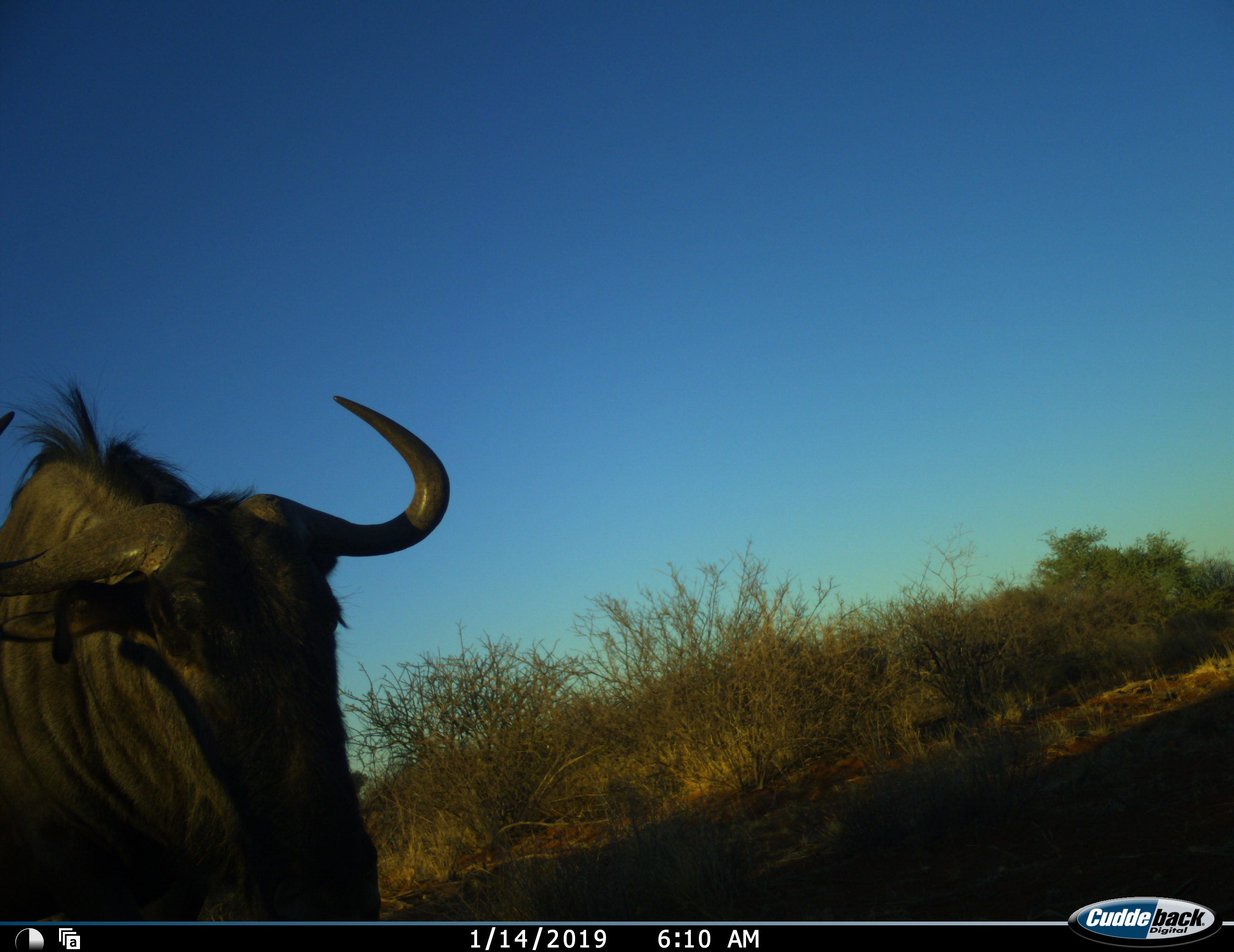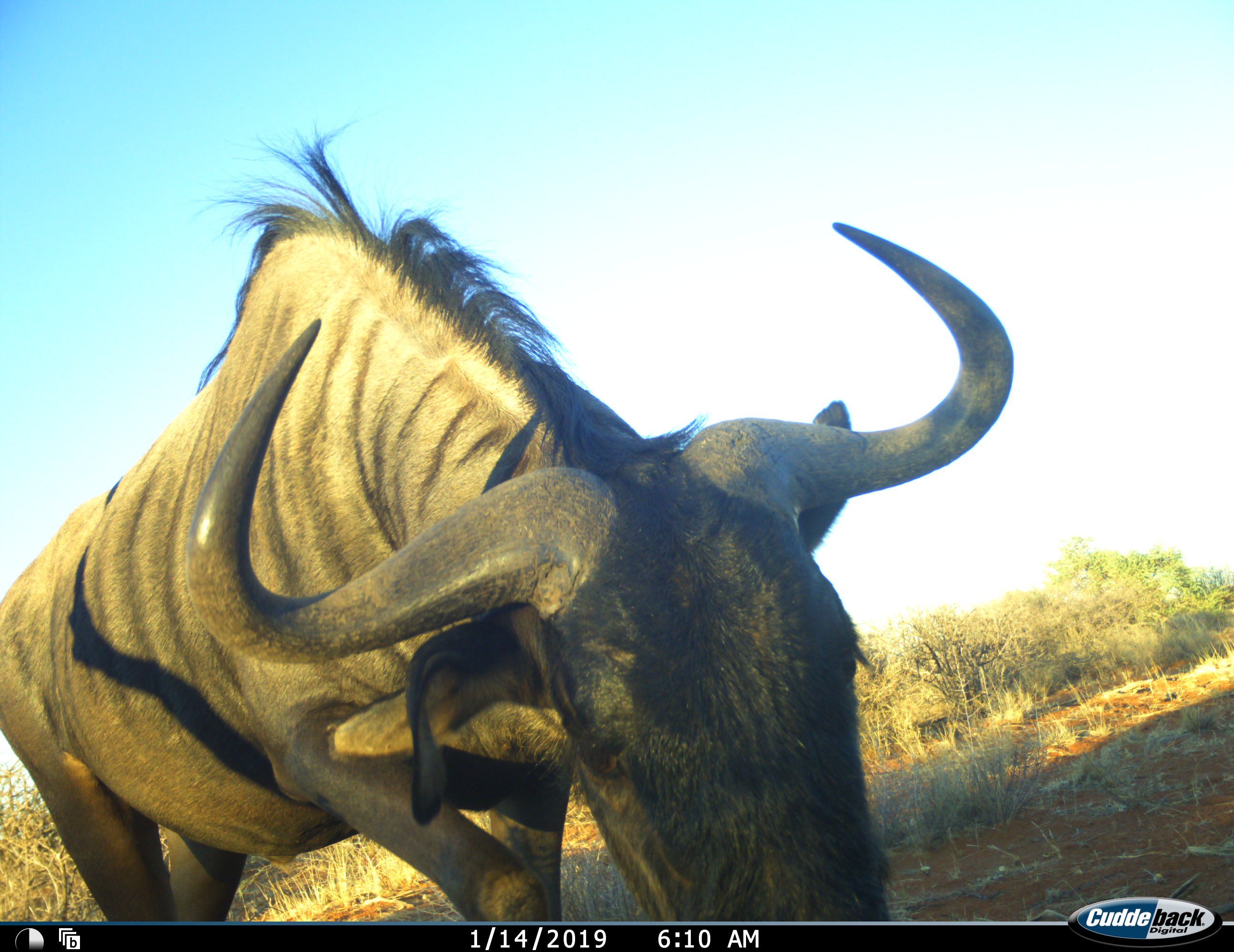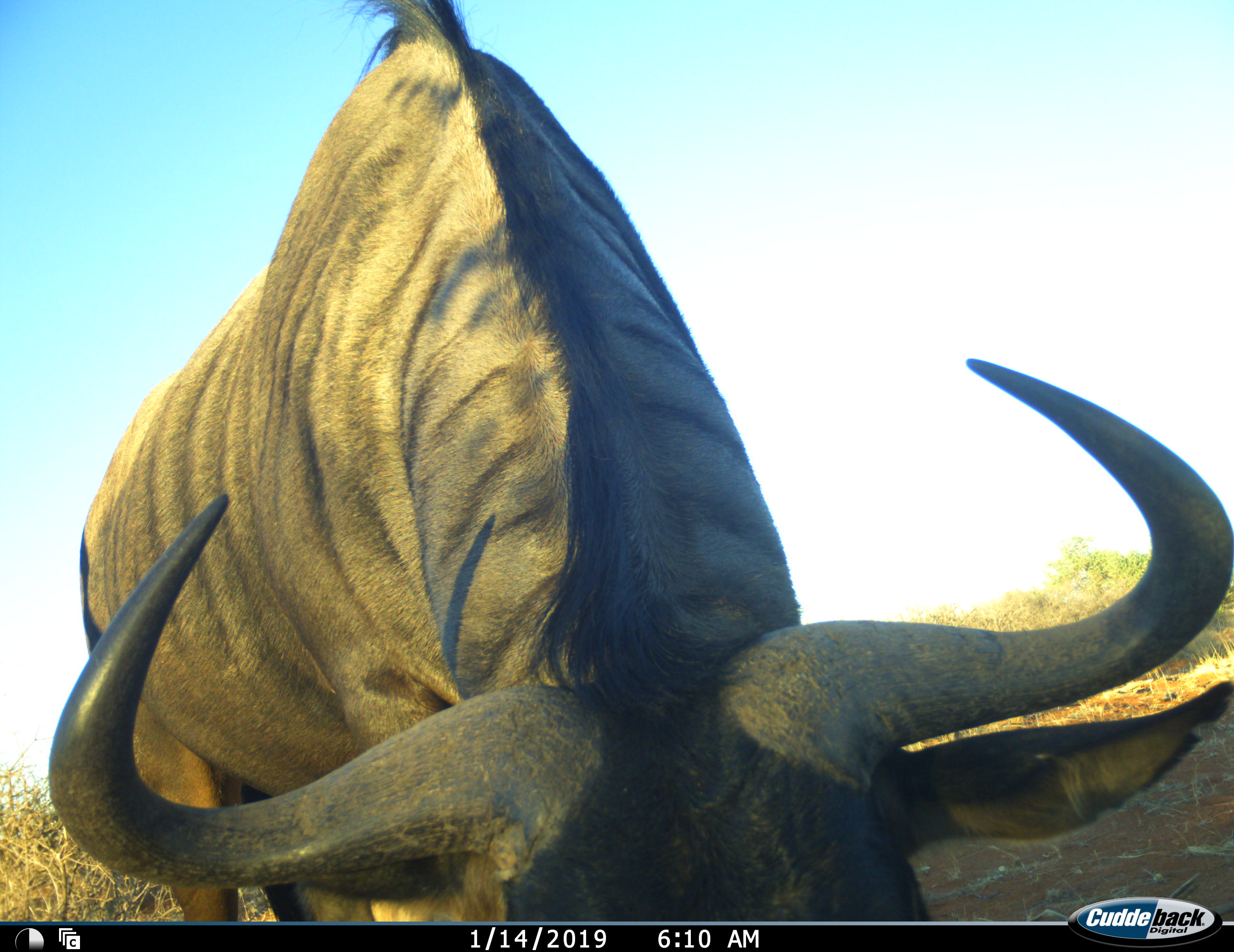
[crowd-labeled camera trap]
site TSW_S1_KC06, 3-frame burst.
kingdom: Animalia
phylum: Chordata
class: Mammalia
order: Artiodactyla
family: Bovidae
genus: Connochaetes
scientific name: Connochaetes taurinus taurinus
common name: blue wildebeest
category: wildebeestblue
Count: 1.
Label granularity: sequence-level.